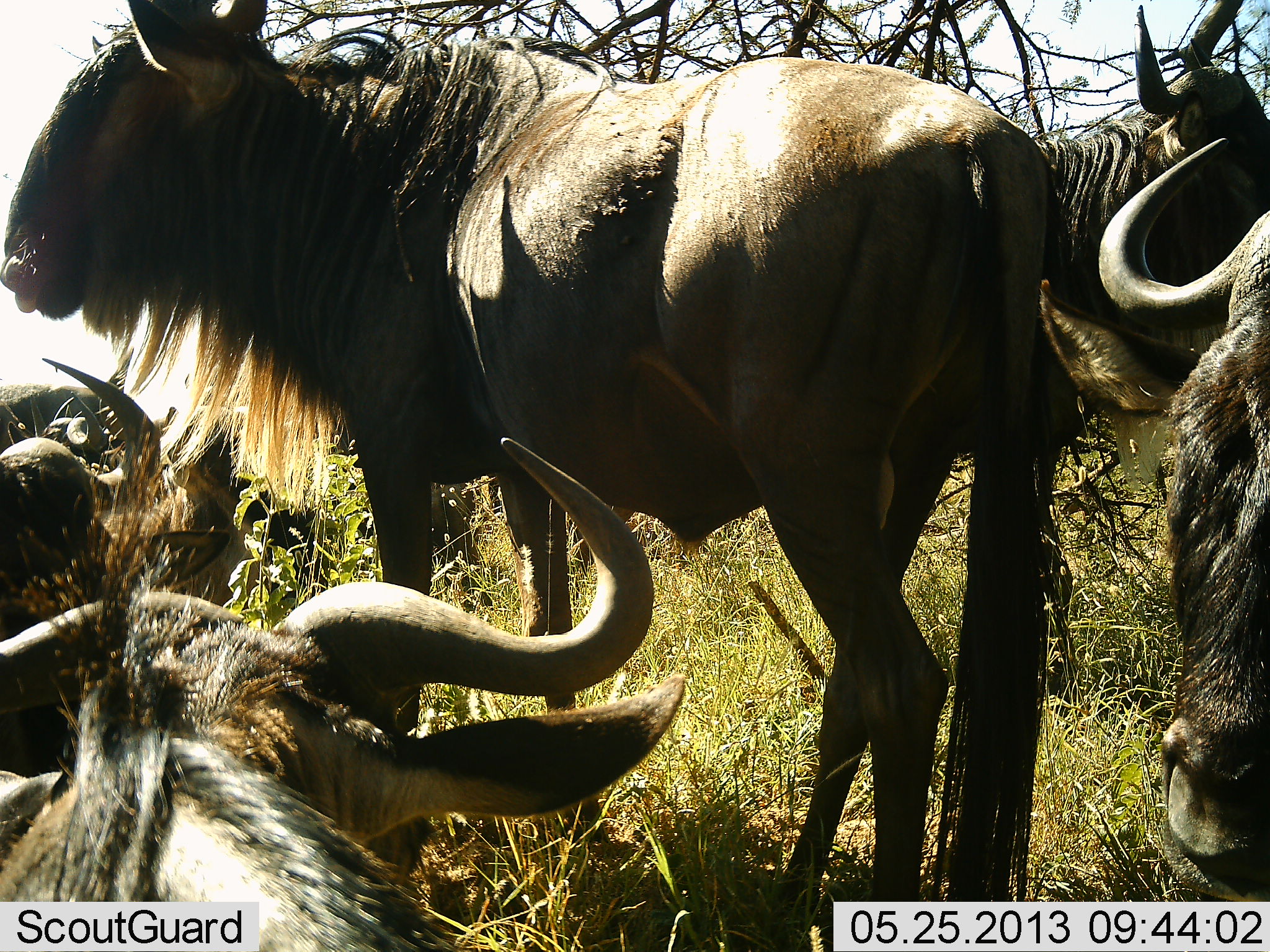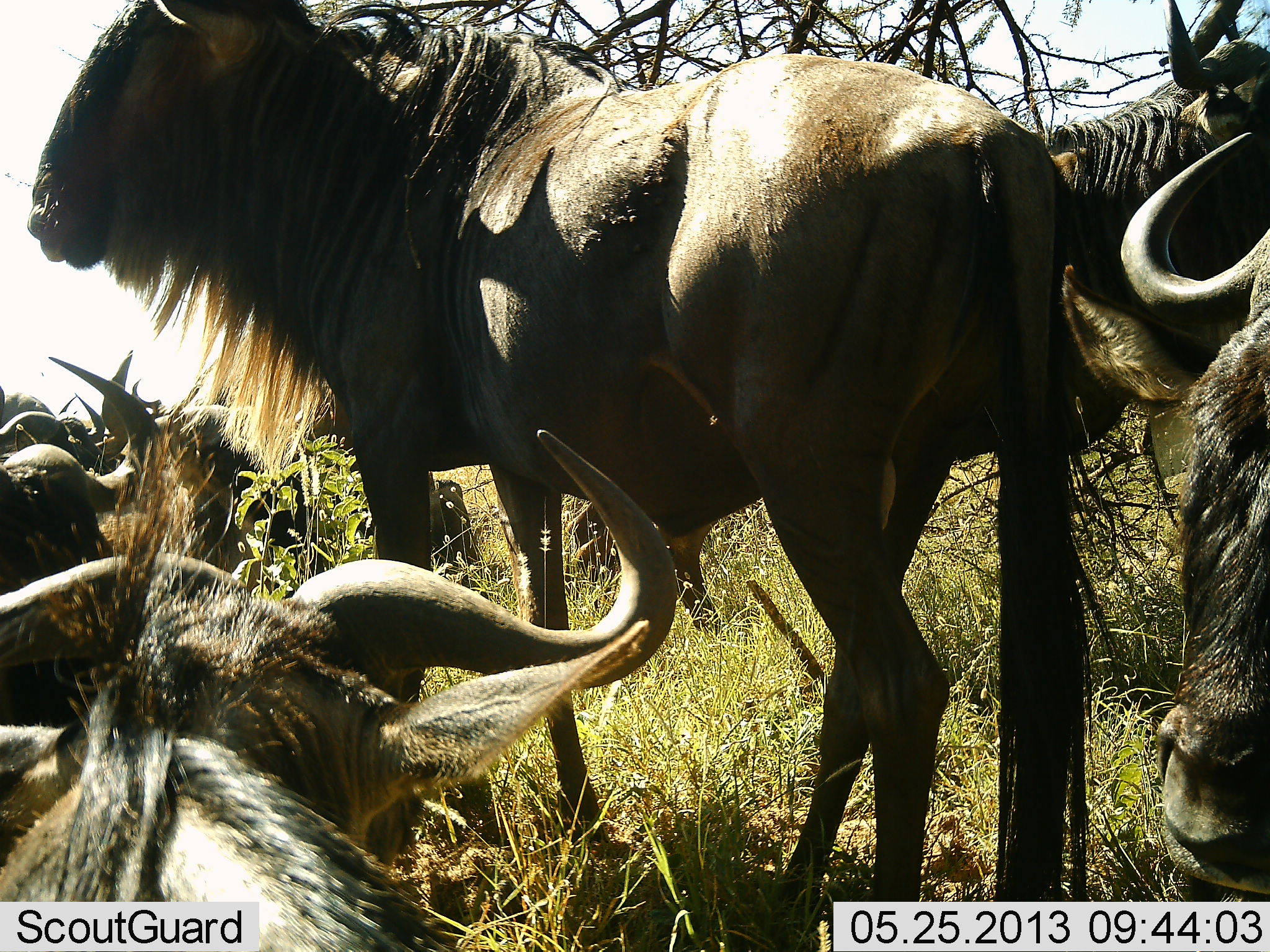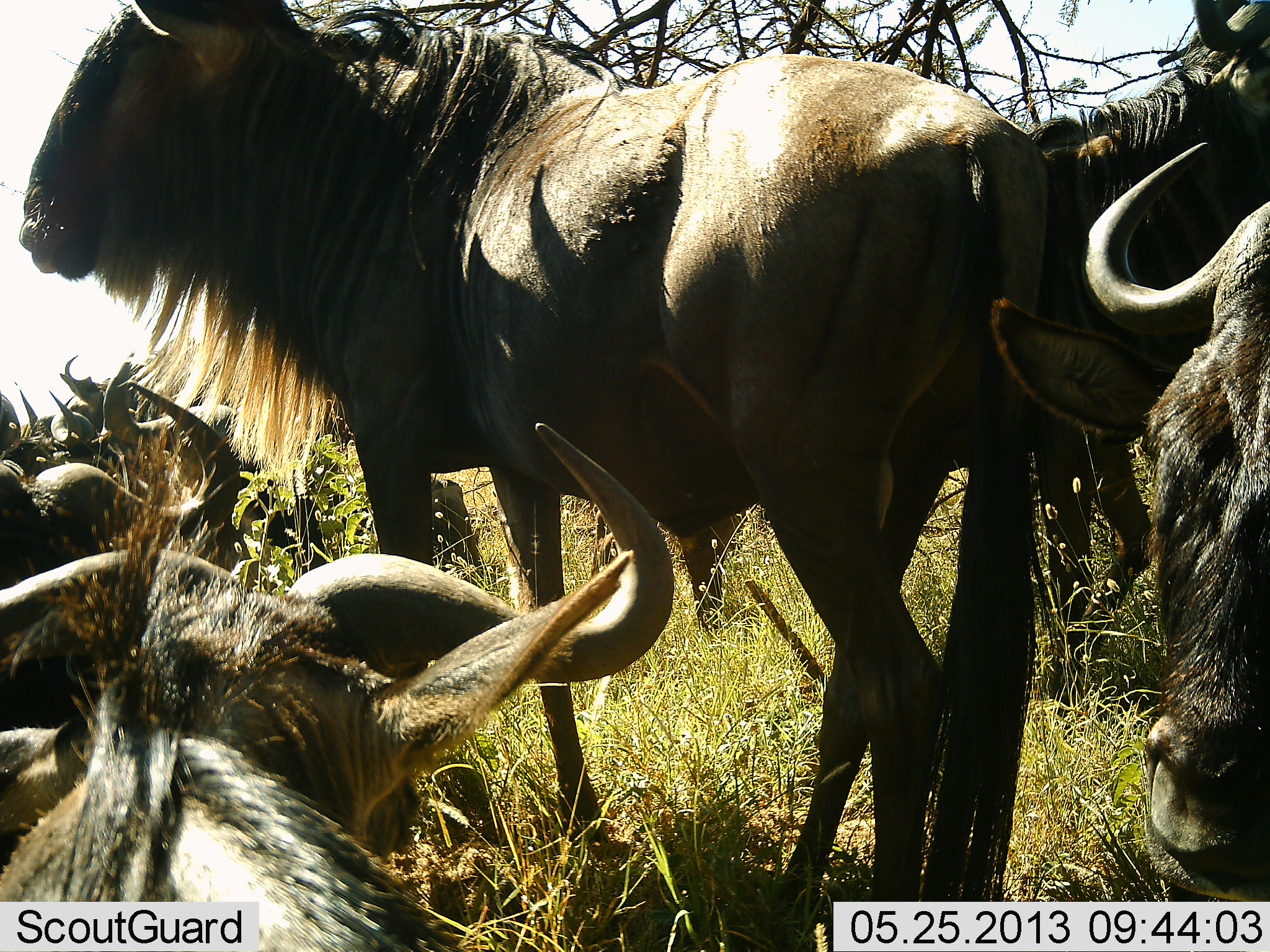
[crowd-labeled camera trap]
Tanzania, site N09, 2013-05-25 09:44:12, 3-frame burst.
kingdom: Animalia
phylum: Chordata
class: Mammalia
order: Artiodactyla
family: Bovidae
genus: Connochaetes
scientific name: Connochaetes taurinus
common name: blue wildebeest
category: wildebeest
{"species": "wildebeest (blue wildebeest) (Connochaetes taurinus)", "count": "10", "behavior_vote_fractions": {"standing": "100%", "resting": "80%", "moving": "10%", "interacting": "20%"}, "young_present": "0%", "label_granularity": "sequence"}